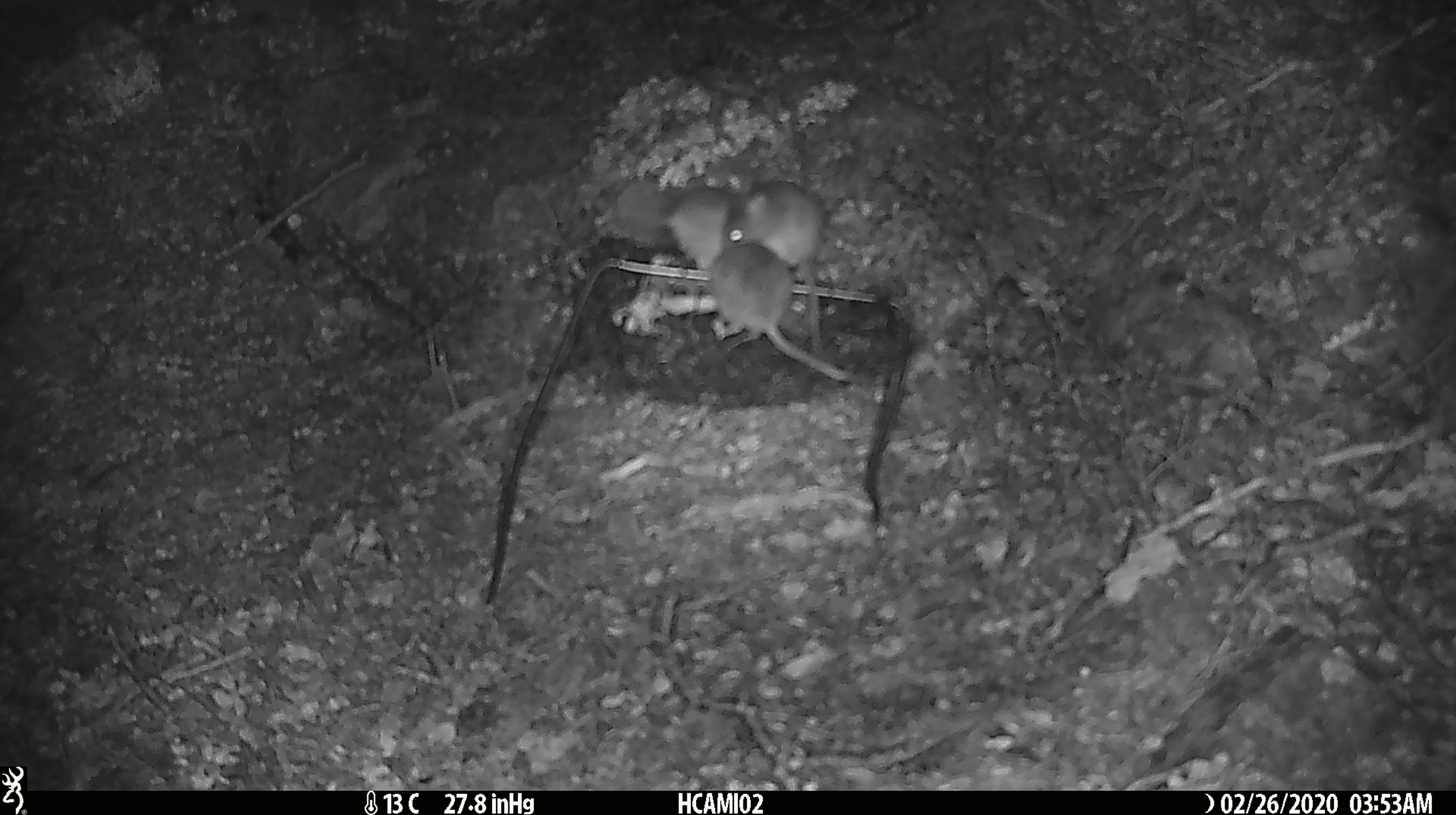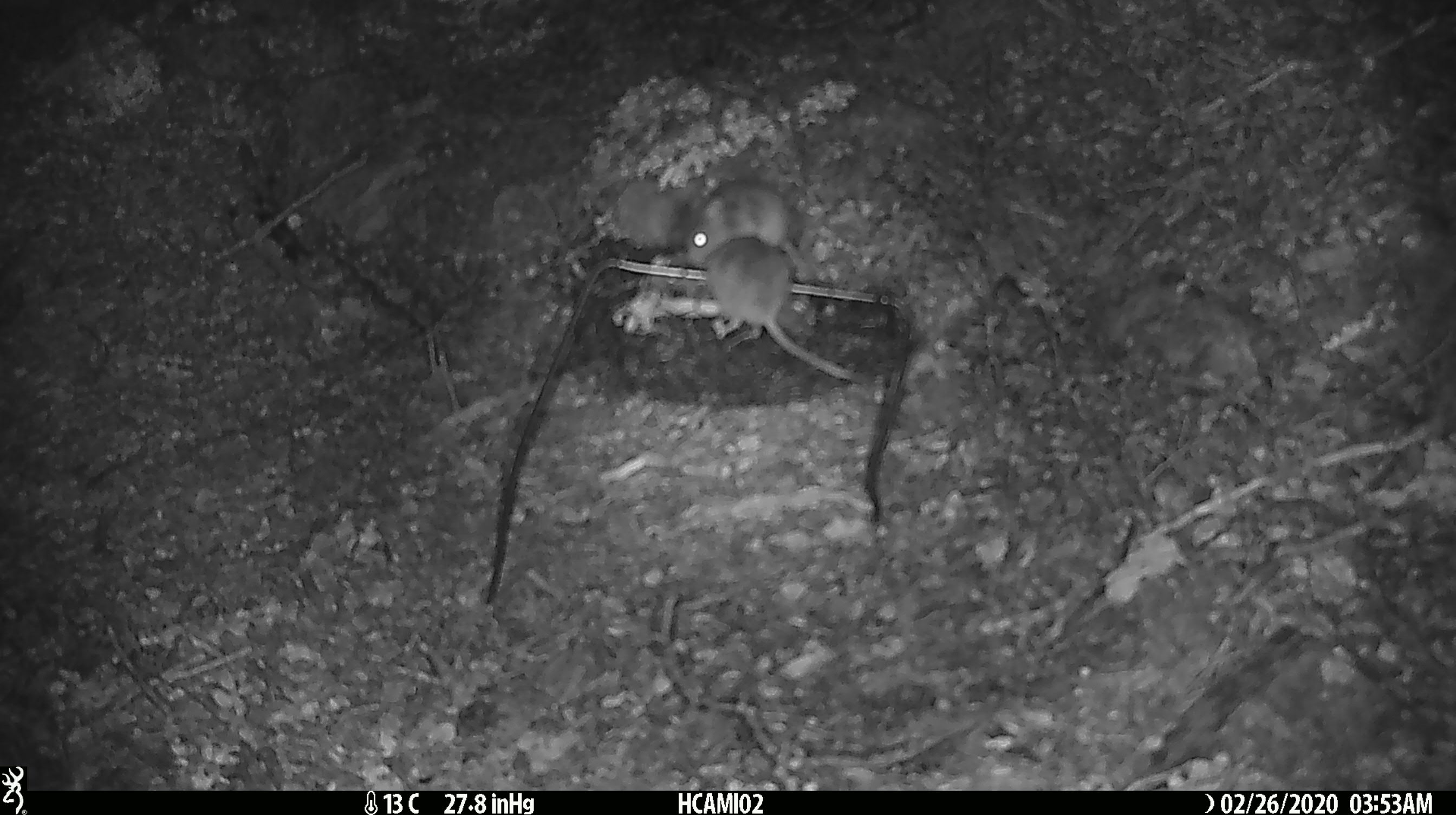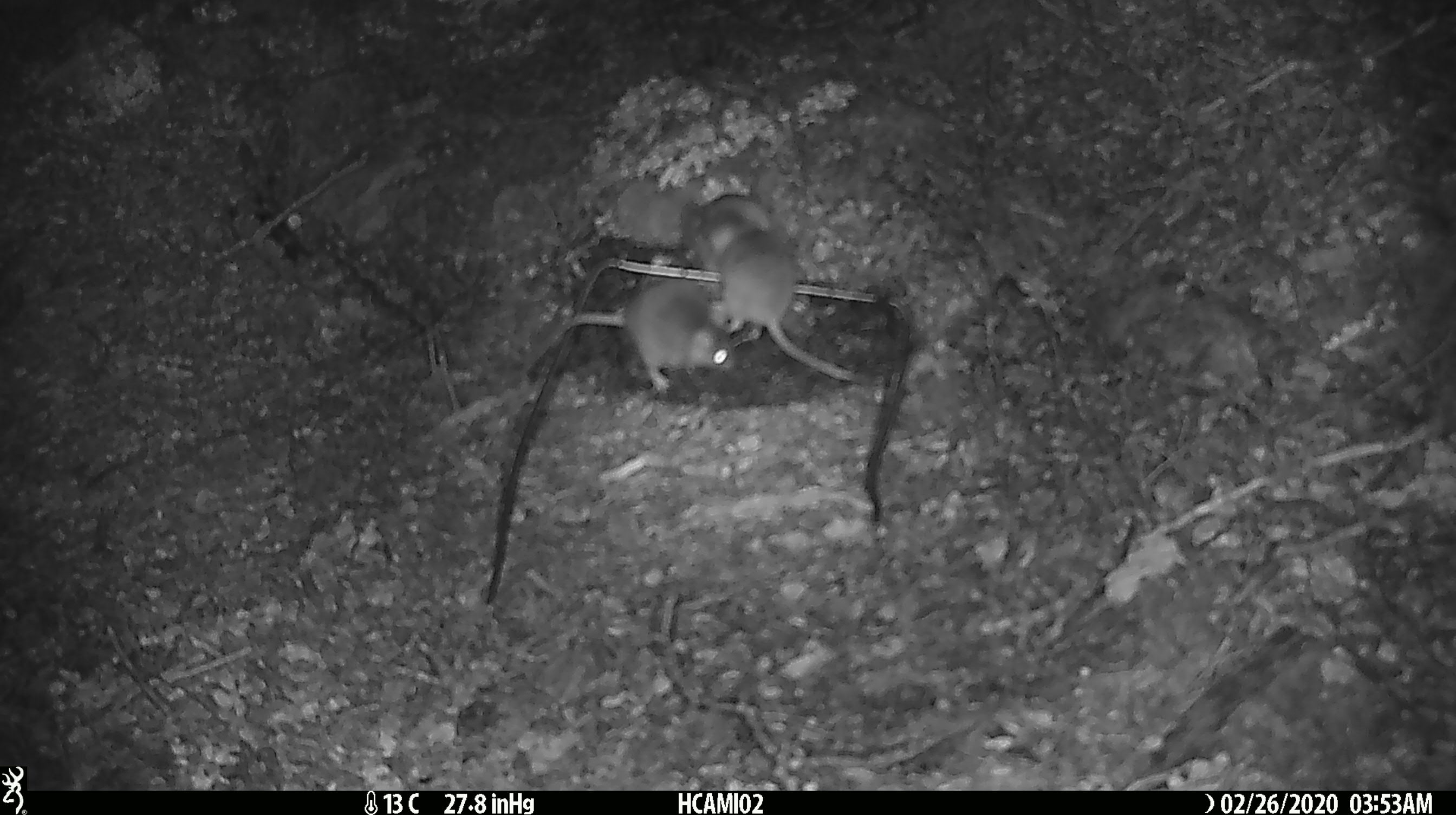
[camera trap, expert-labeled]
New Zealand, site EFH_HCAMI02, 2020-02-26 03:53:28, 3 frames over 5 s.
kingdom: Animalia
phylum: Chordata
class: Mammalia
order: Rodentia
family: Muridae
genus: Mus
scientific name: Mus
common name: mouse